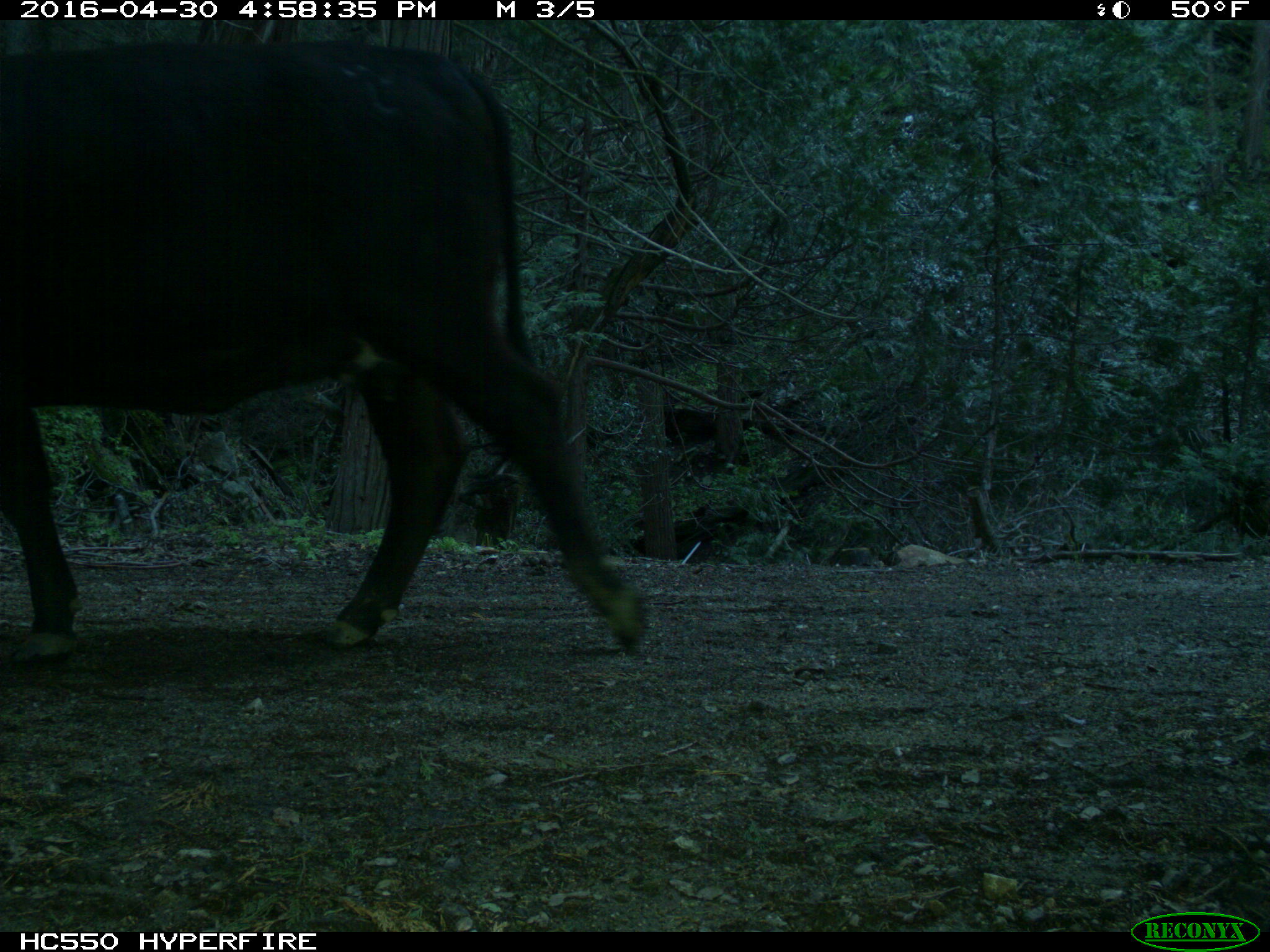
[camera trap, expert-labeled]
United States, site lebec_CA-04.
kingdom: Animalia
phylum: Chordata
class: Mammalia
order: Artiodactyla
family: Bovidae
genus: Bos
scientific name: Bos taurus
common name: domestic cow